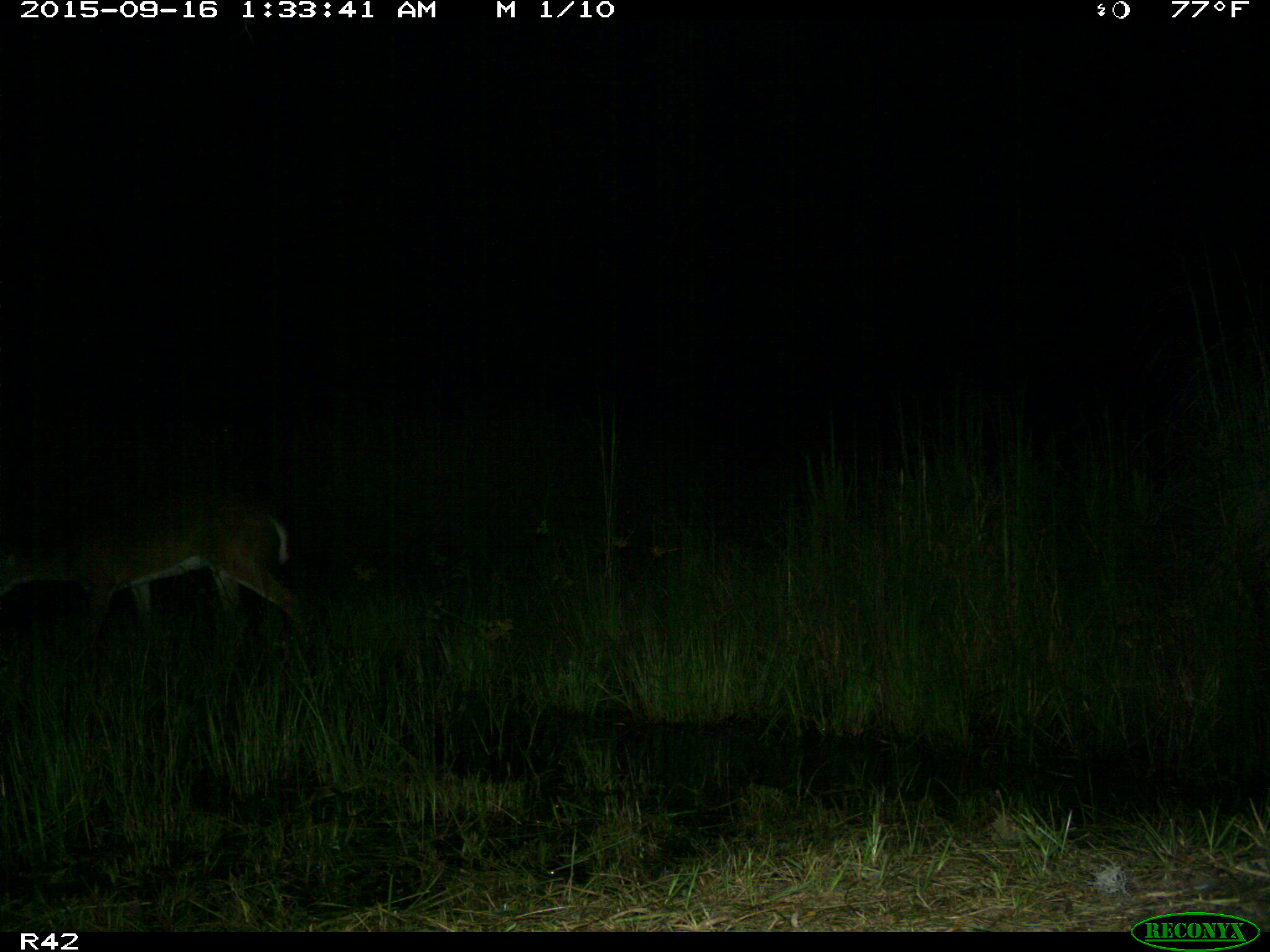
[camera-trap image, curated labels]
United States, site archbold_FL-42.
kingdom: Animalia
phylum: Chordata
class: Mammalia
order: Artiodactyla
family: Cervidae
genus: Odocoileus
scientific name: Odocoileus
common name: deer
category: unidentified deer